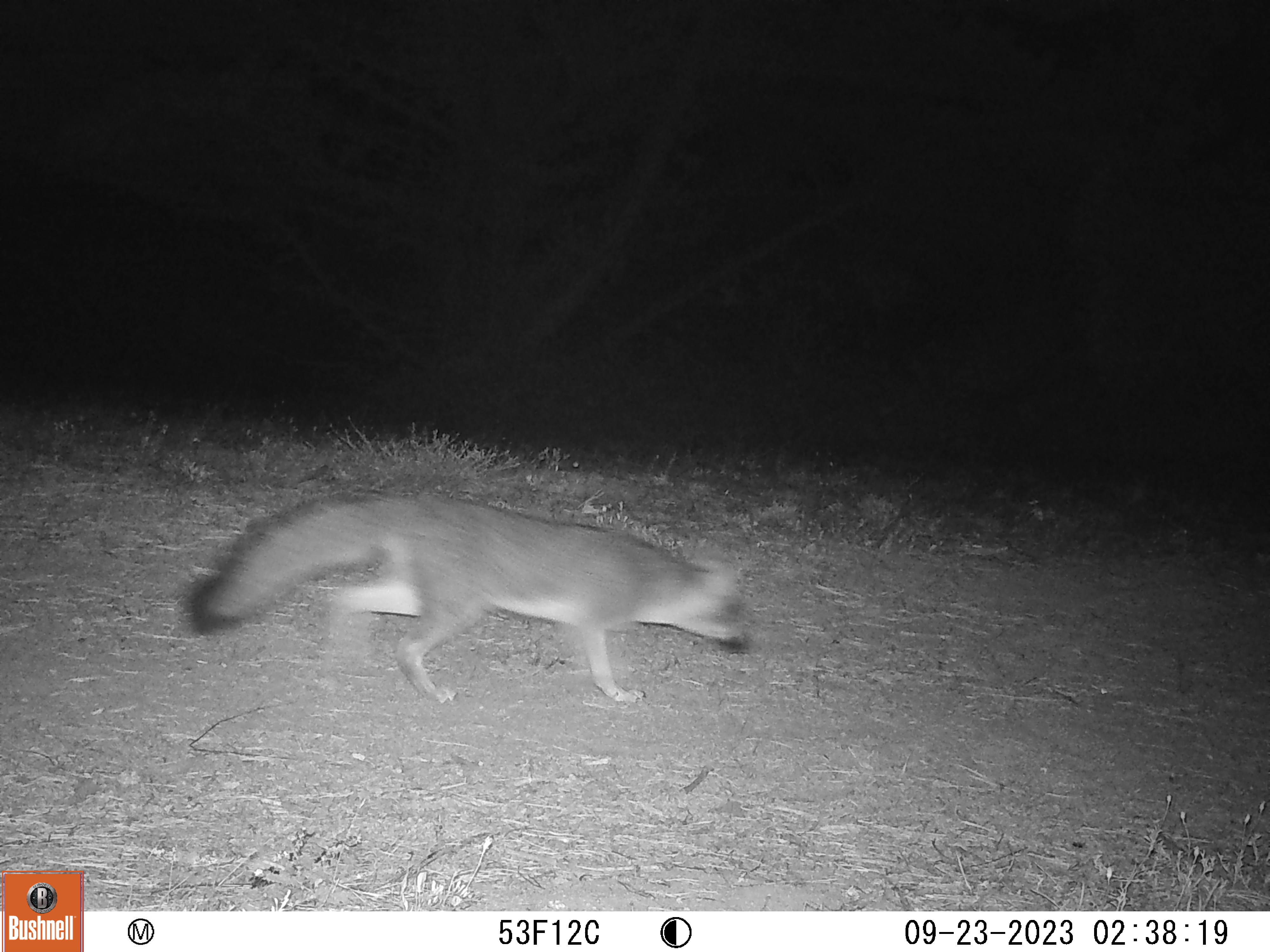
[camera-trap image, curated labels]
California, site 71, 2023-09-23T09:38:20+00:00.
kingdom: Animalia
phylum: Chordata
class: Mammalia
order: Carnivora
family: Canidae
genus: Urocyon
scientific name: Urocyon cinereoargenteus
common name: gray fox